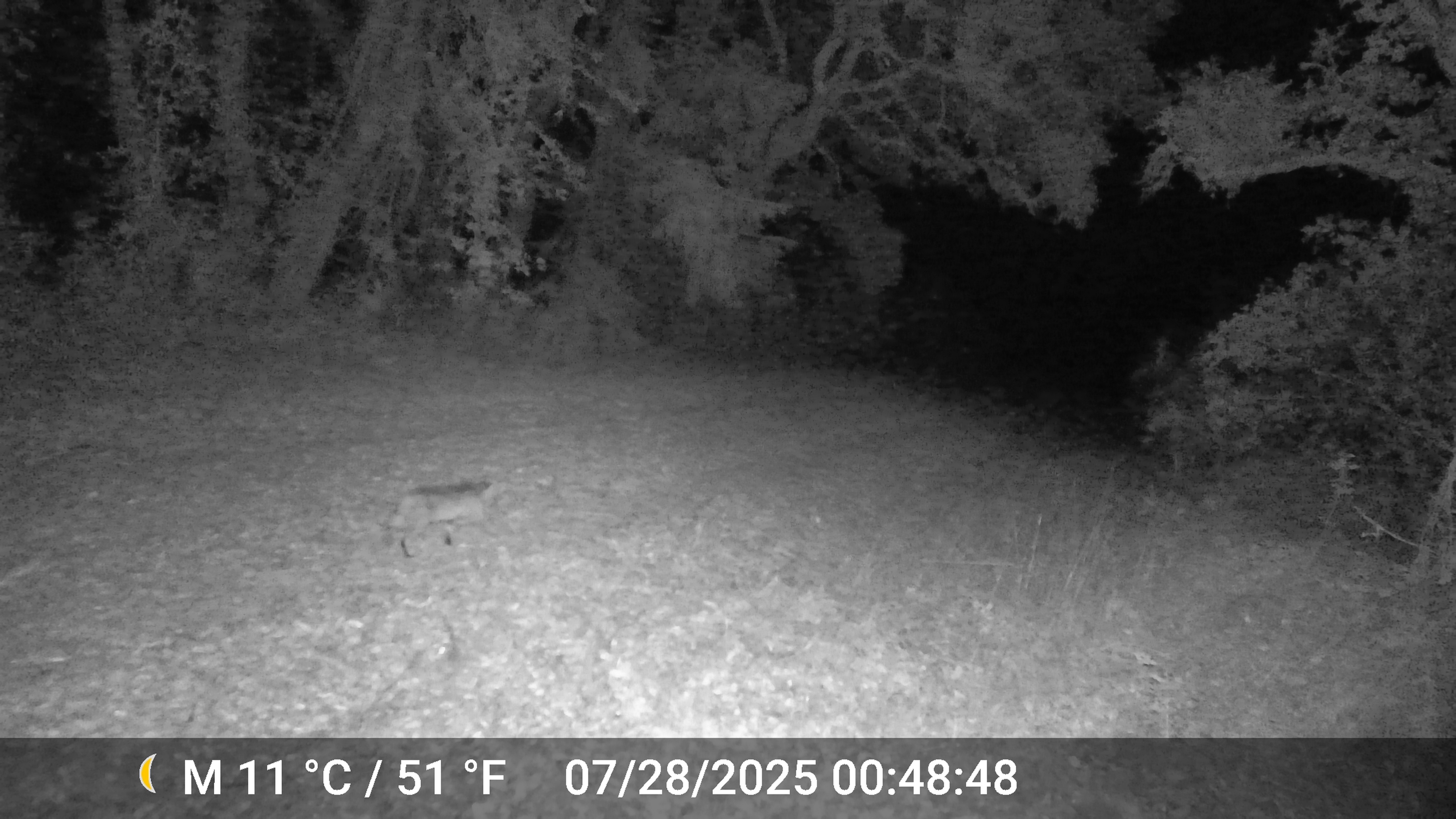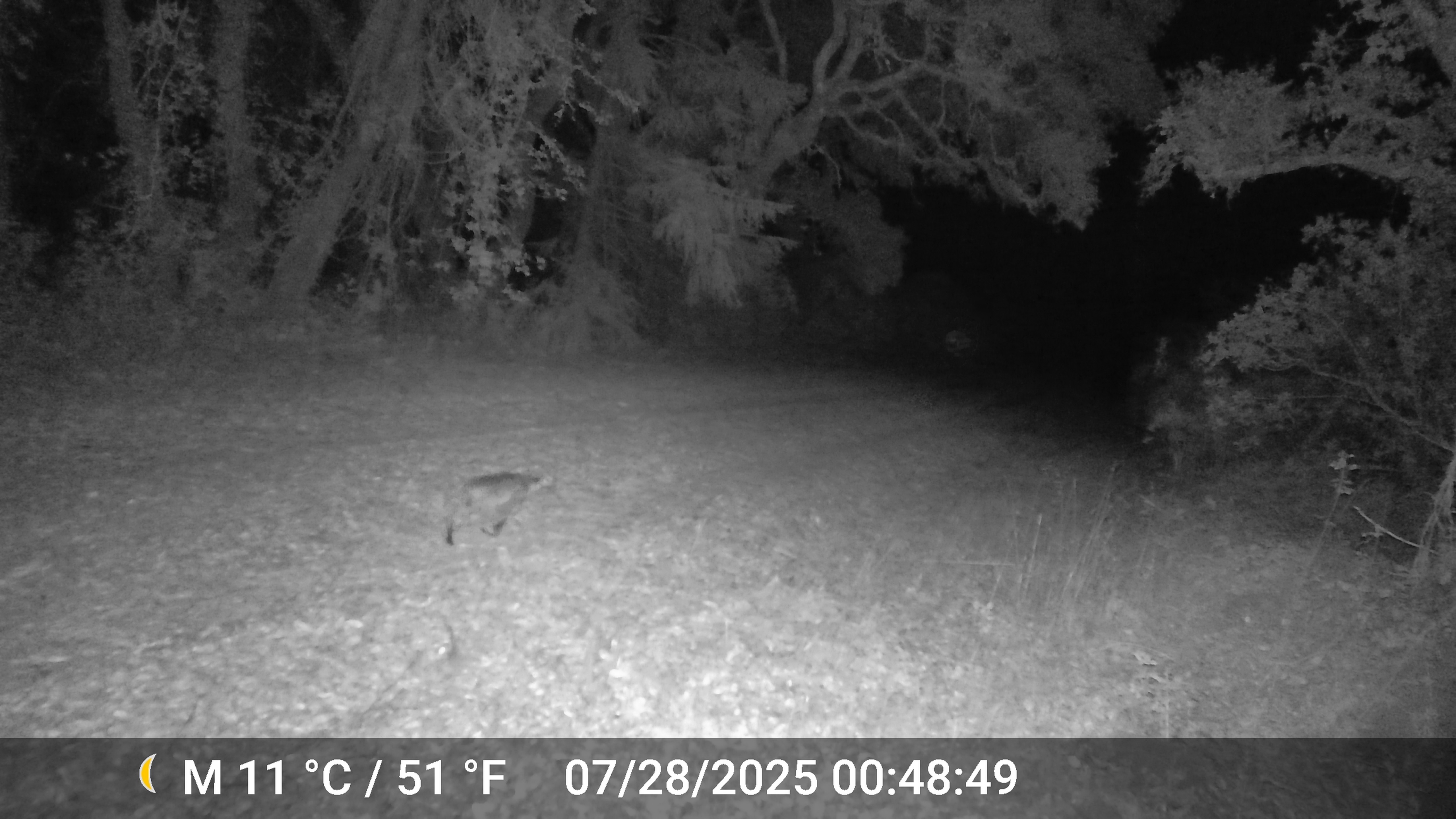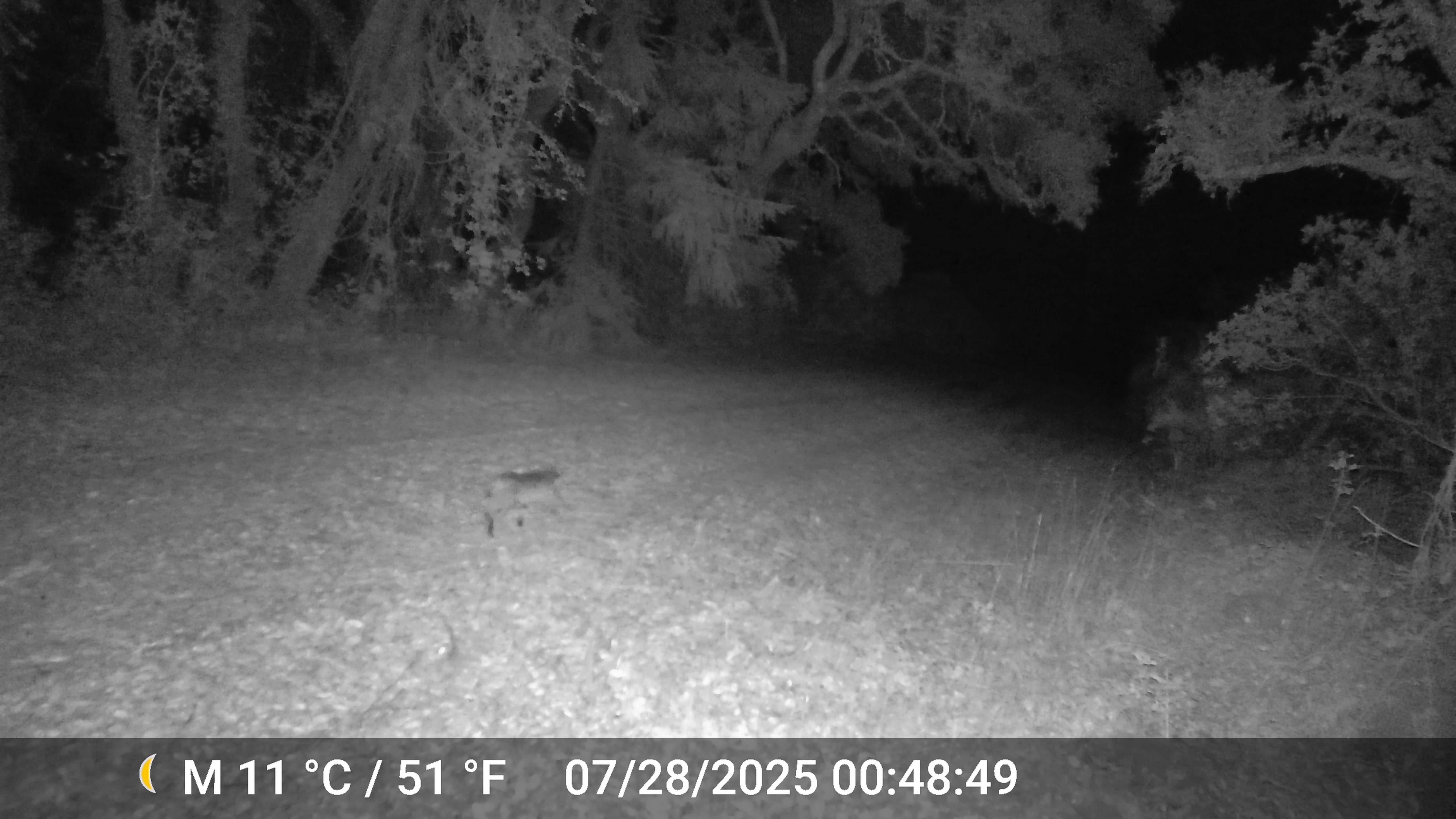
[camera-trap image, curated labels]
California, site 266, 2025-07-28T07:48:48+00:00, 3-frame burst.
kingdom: Animalia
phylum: Chordata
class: Mammalia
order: Carnivora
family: Felidae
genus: Lynx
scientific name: Lynx rufus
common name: bobcat